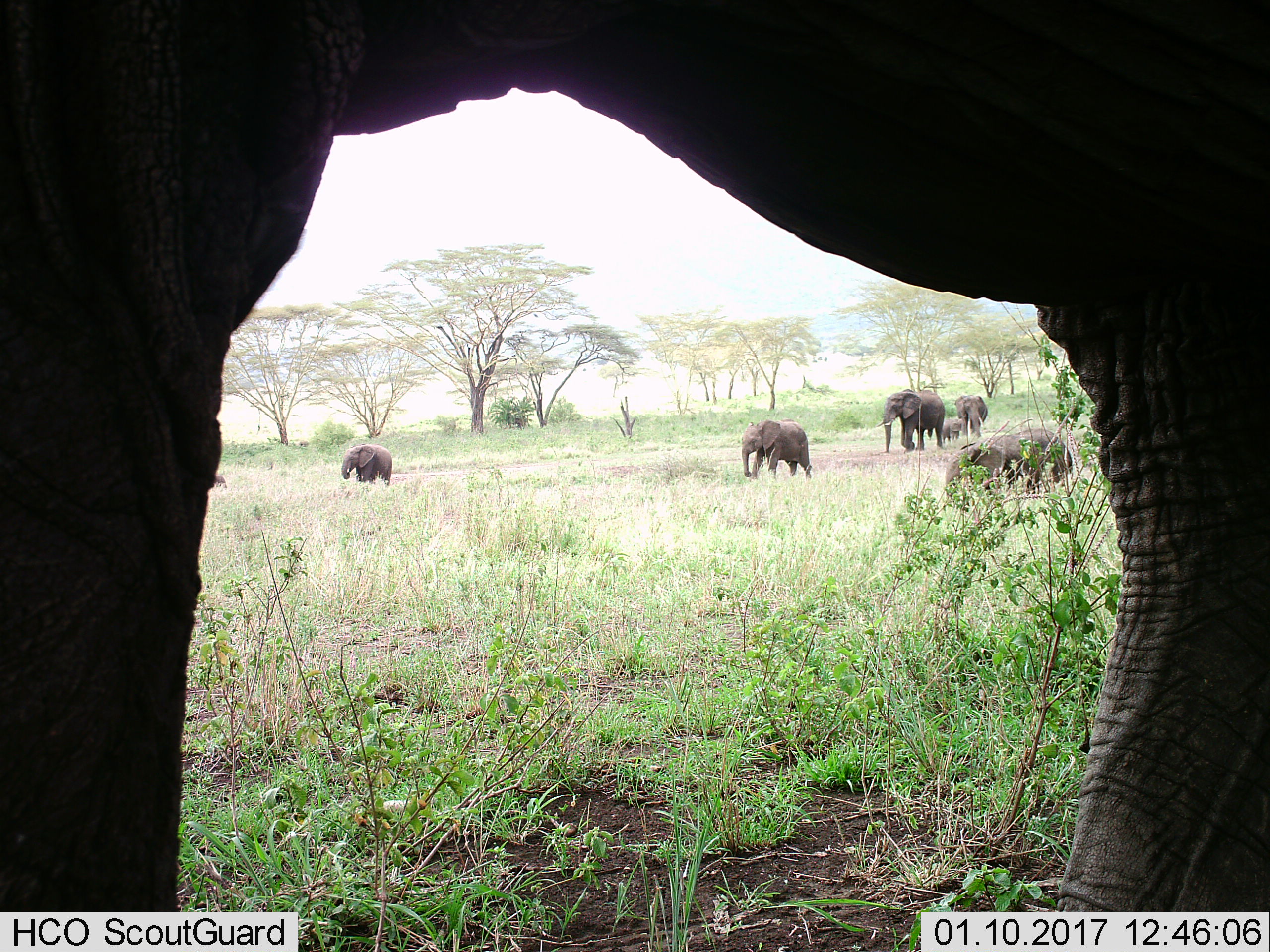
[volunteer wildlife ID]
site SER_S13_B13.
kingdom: Animalia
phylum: Chordata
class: Mammalia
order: Proboscidea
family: Elephantidae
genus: Loxodonta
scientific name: Loxodonta africana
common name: african bush elephant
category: elephant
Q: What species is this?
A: Elephant (african bush elephant) (Loxodonta africana).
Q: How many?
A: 7.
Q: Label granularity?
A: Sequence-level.